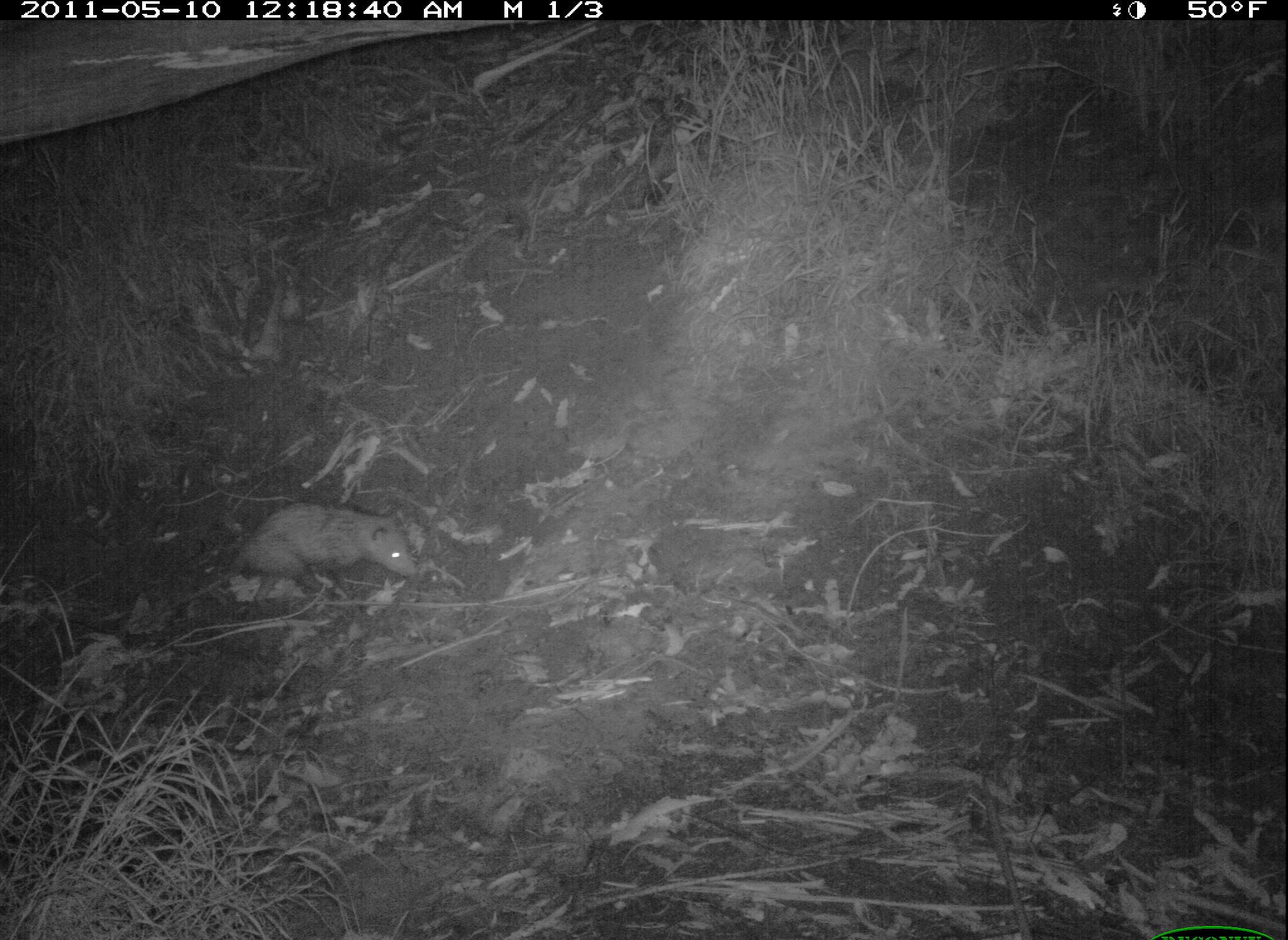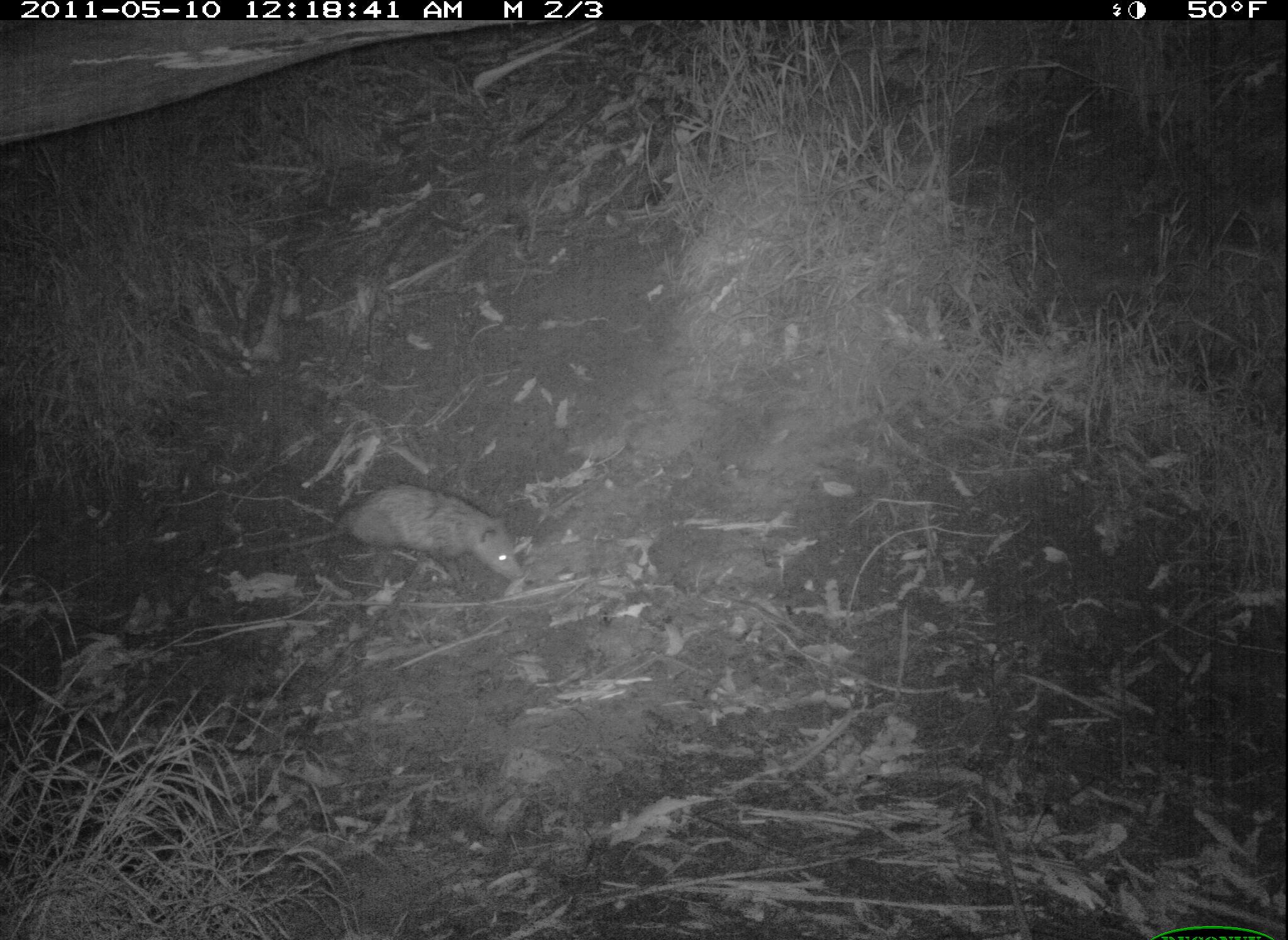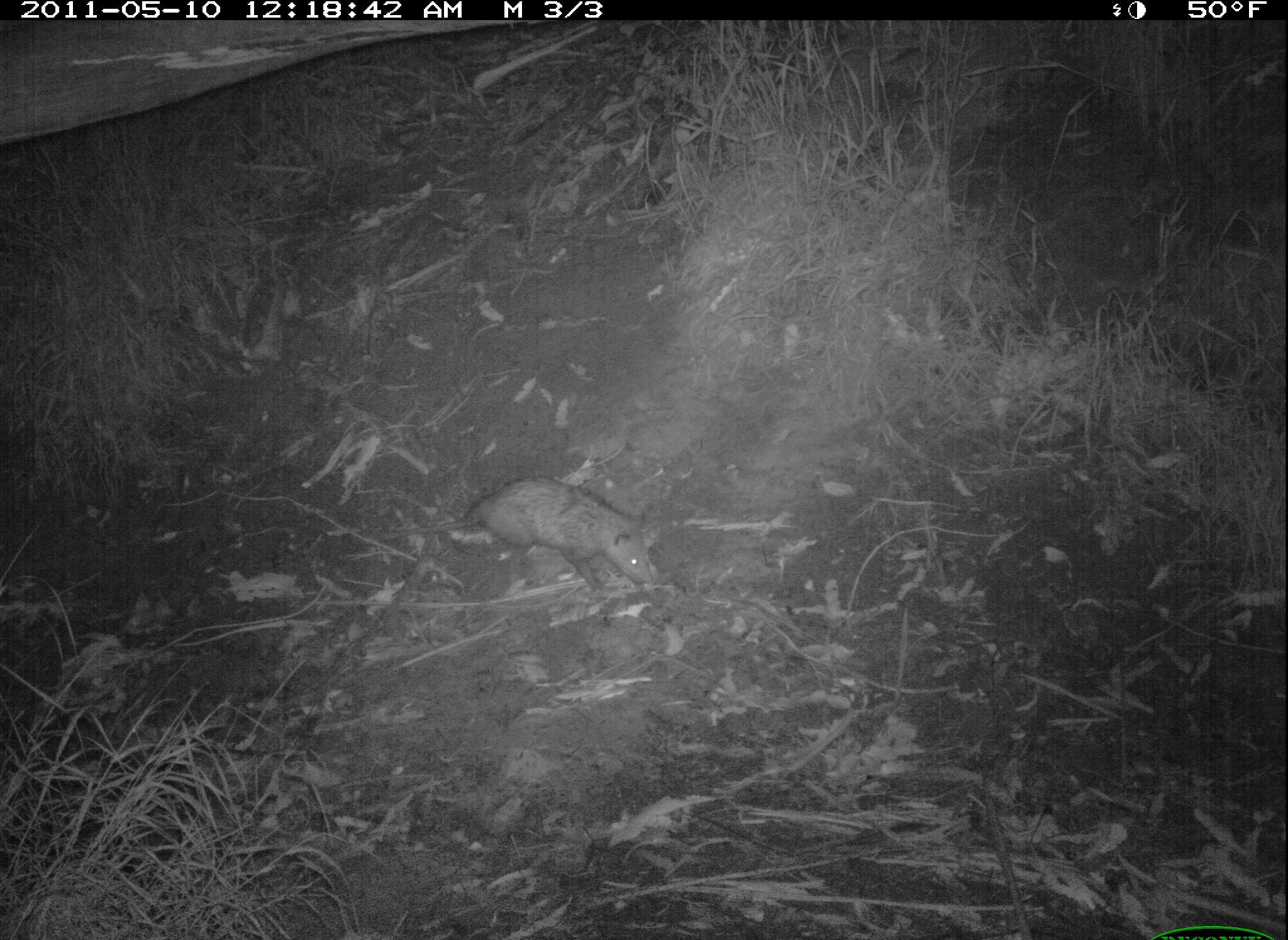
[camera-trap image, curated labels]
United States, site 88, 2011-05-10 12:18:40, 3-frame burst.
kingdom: Animalia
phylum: Chordata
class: Mammalia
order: Didelphimorphia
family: Didelphidae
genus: Didelphis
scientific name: Didelphis virginiana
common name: virginia opossum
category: opossum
Opossum (virginia opossum) (Didelphis virginiana).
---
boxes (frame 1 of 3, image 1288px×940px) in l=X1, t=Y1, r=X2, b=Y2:
opossum: l=160, t=442, r=463, b=629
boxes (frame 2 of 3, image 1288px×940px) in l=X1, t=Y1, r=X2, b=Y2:
opossum: l=304, t=474, r=539, b=659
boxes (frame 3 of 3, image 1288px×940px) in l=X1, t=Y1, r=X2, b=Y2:
opossum: l=441, t=461, r=683, b=654